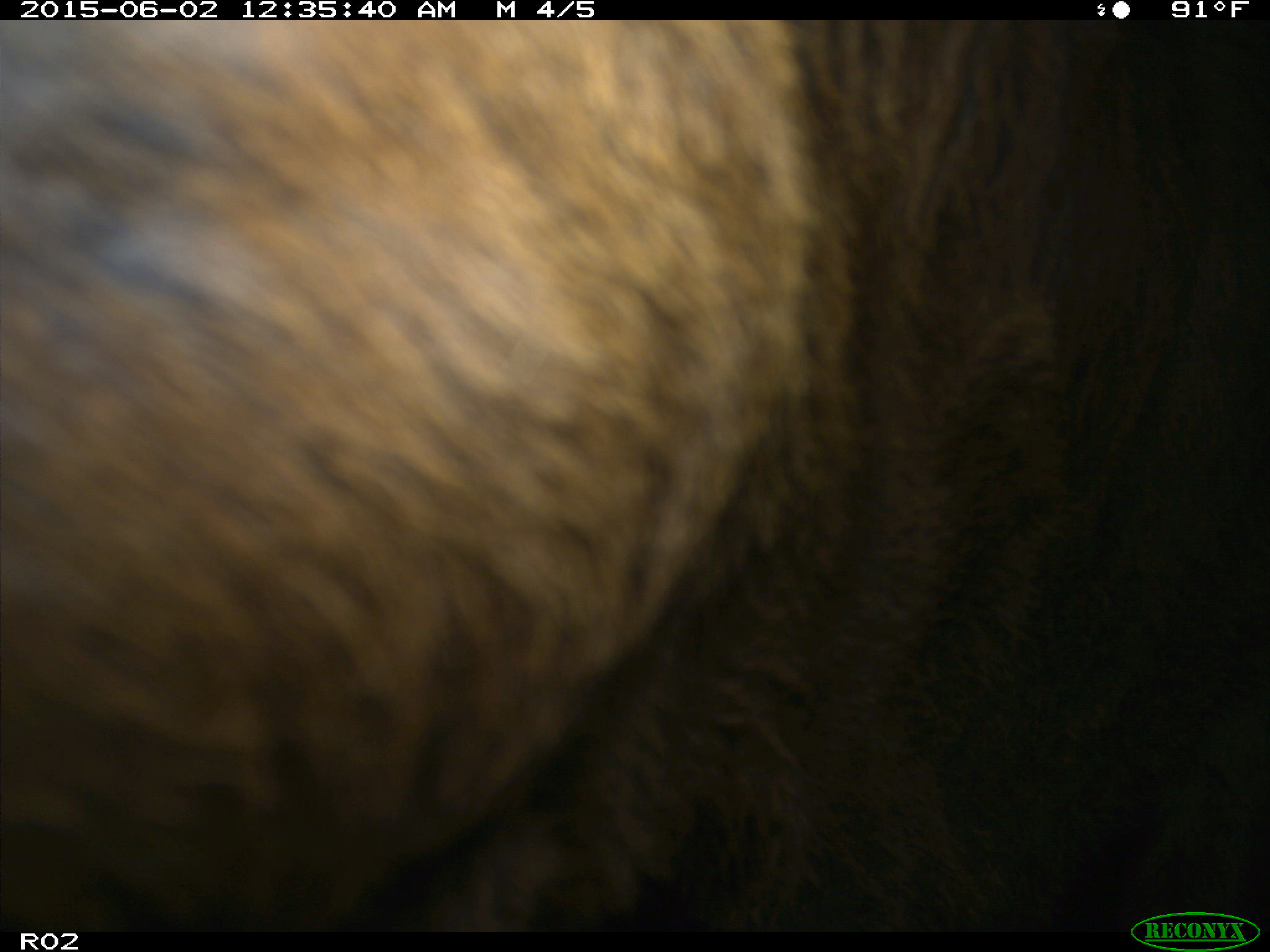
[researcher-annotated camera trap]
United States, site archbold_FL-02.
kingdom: Animalia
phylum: Chordata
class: Mammalia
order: Artiodactyla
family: Bovidae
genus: Bos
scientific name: Bos taurus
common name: domestic cow